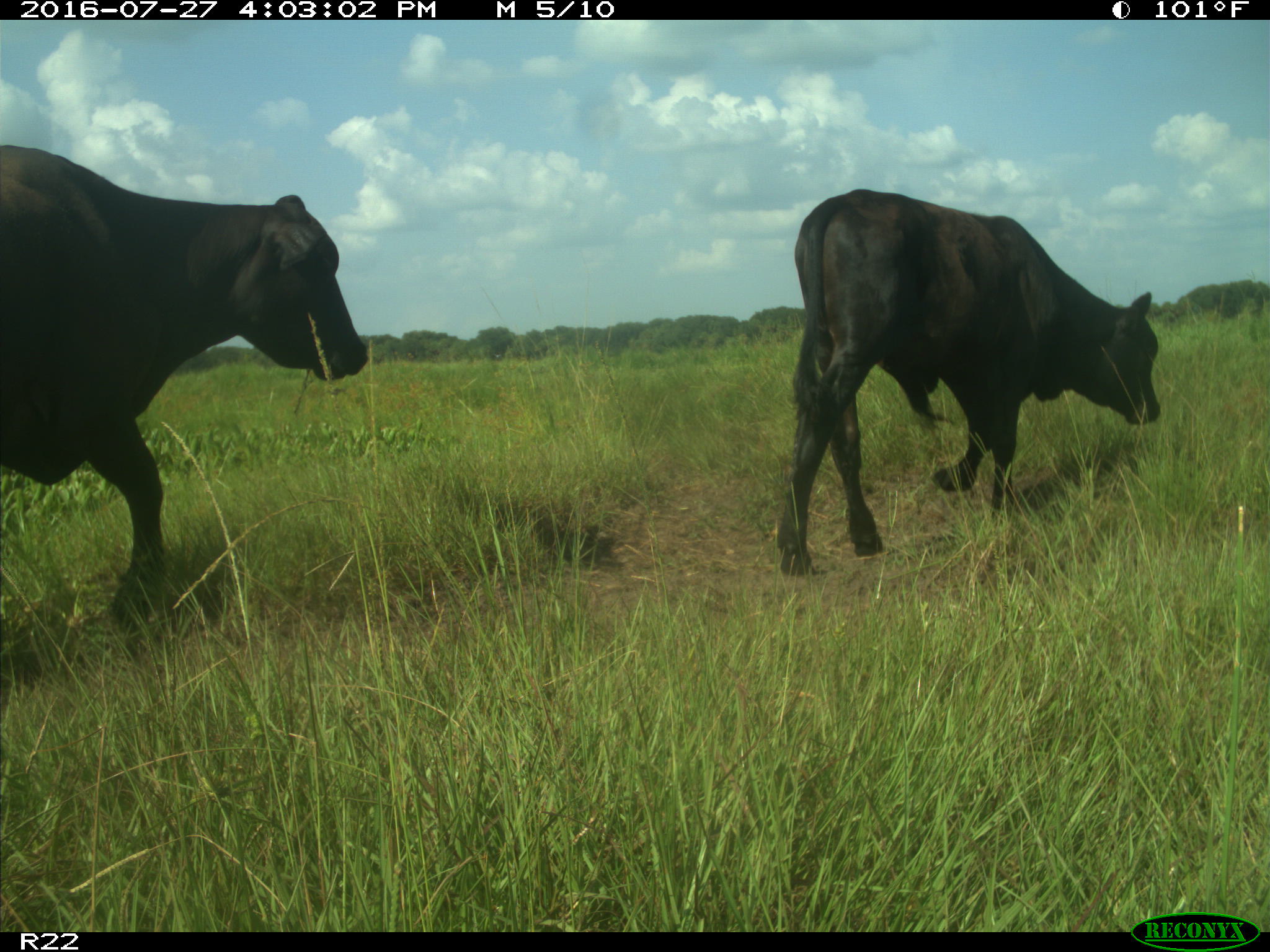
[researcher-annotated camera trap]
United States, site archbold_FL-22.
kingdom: Animalia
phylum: Chordata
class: Mammalia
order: Artiodactyla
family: Bovidae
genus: Bos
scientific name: Bos taurus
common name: domestic cow